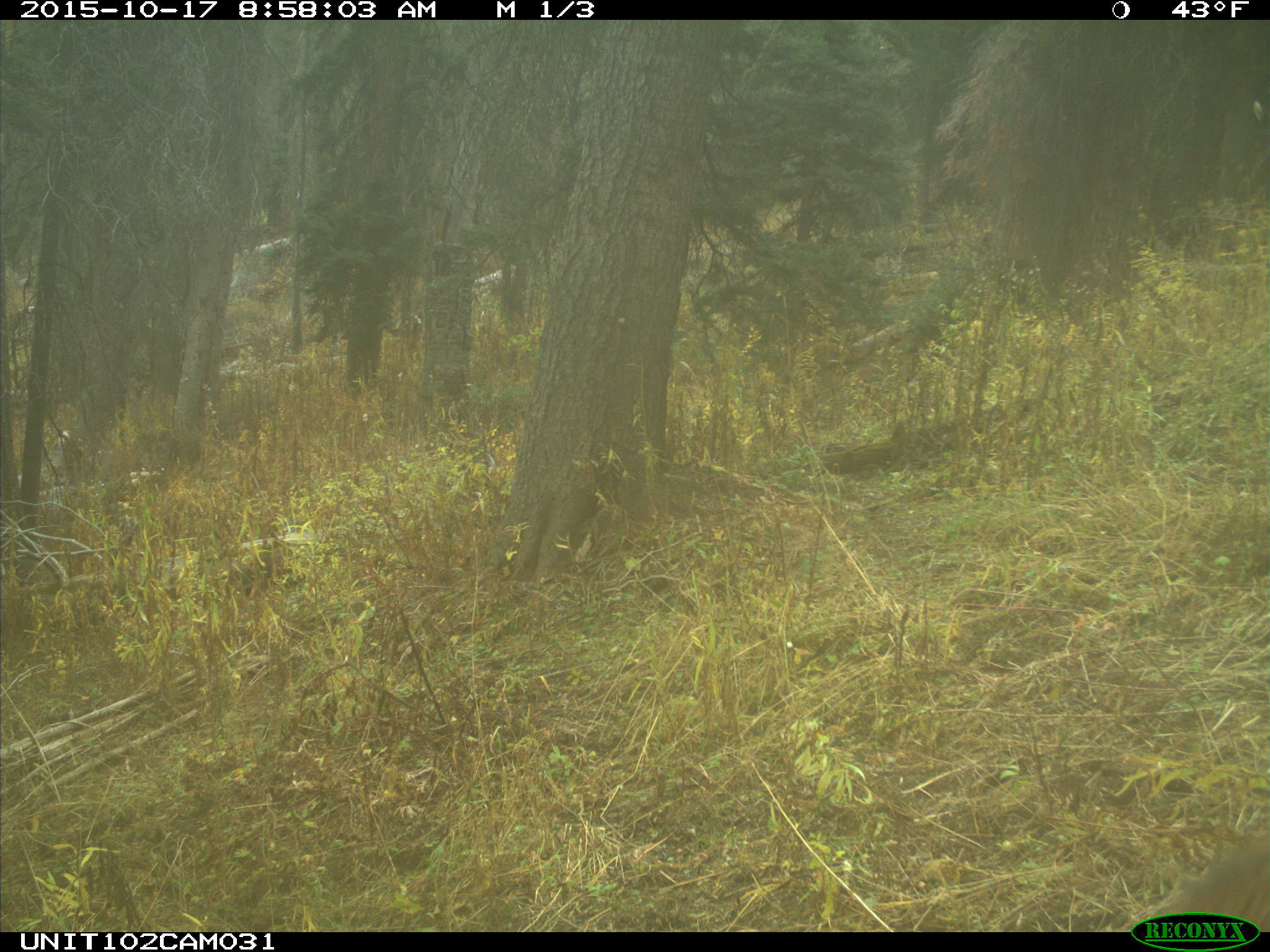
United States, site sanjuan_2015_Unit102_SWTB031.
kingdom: Animalia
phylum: Chordata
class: Mammalia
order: Artiodactyla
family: Cervidae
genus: Cervus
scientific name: Cervus elaphus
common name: red deer